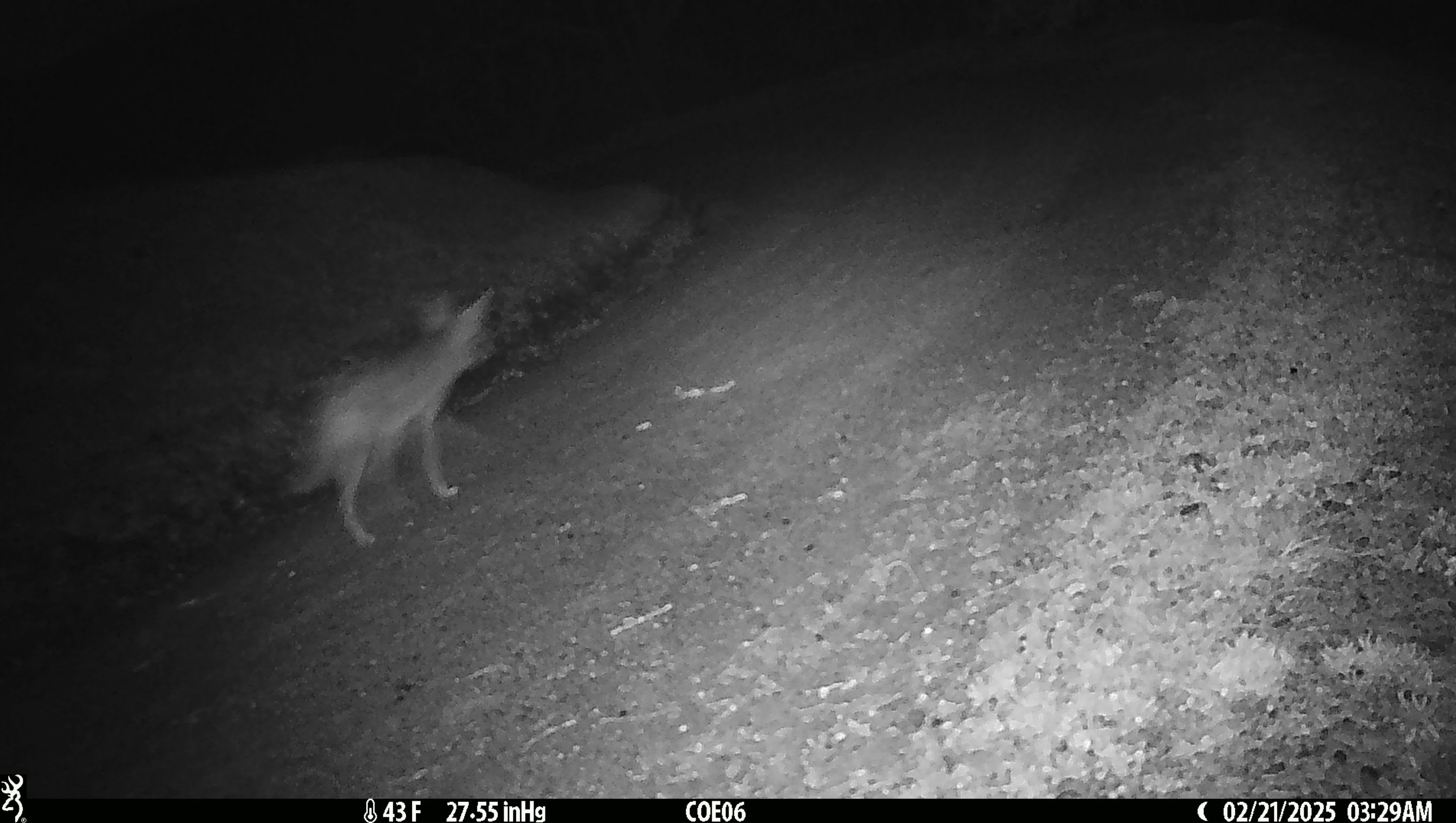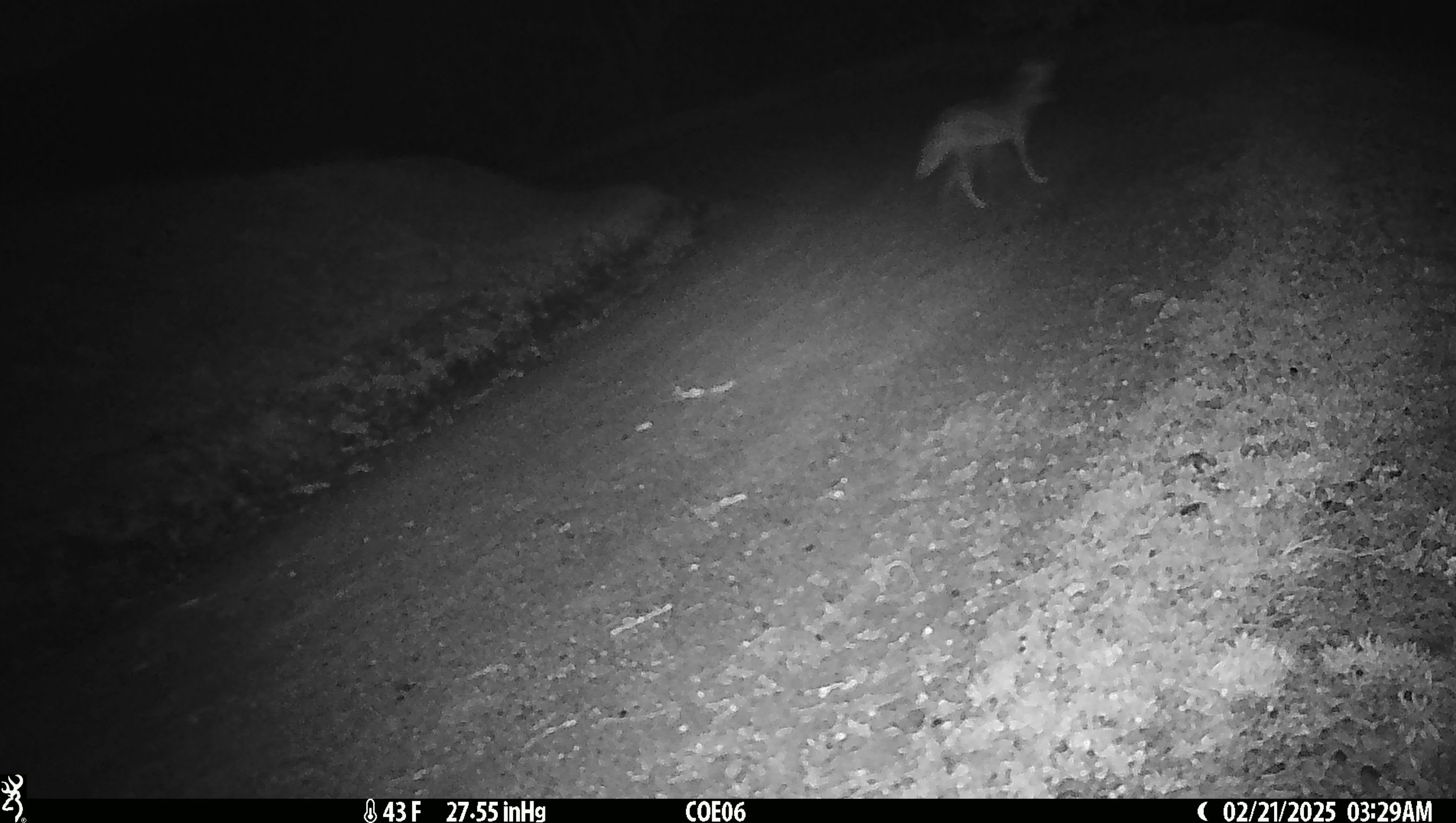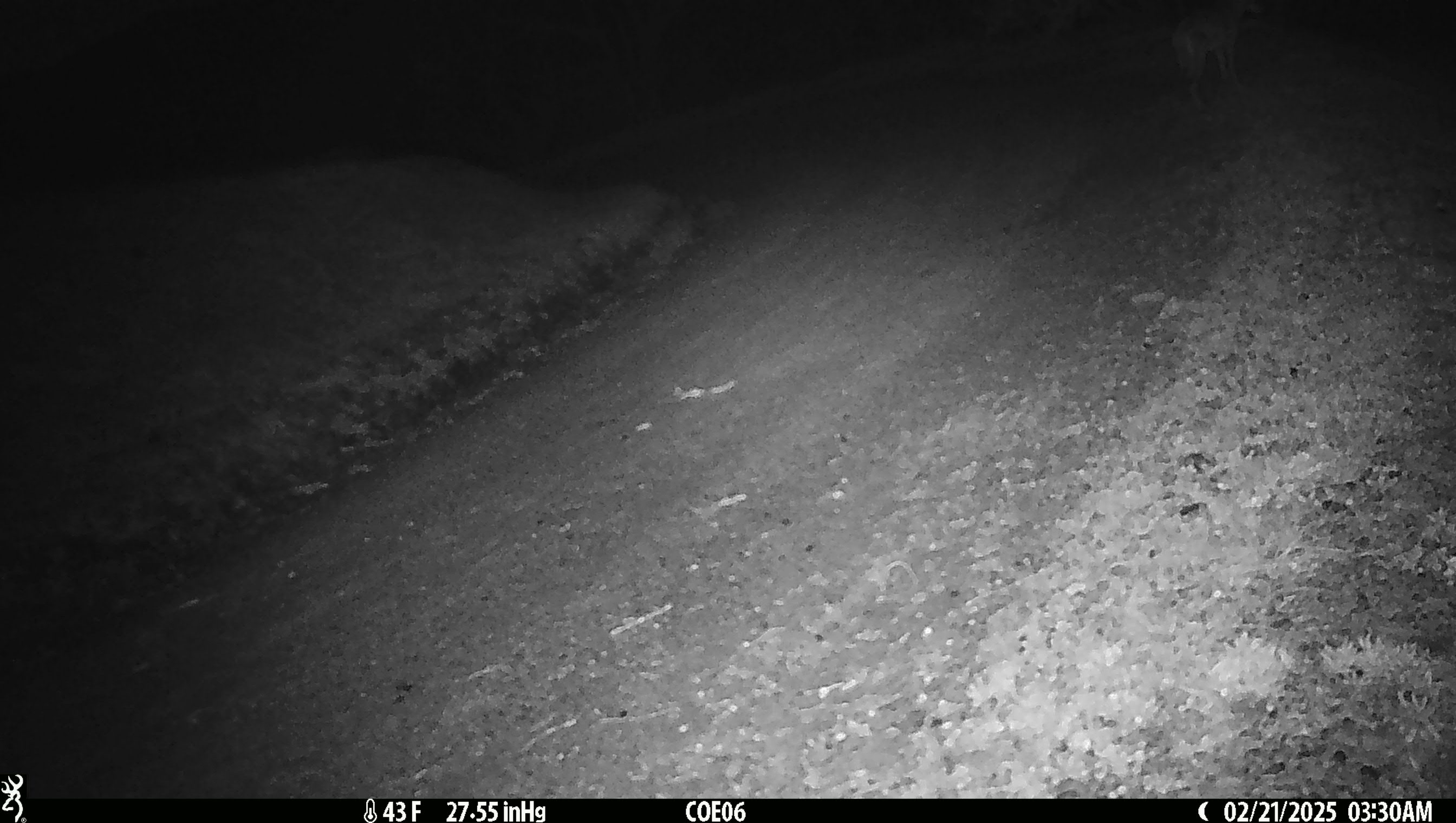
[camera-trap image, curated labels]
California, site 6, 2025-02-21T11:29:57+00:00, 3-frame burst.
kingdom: Animalia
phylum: Chordata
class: Mammalia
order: Carnivora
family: Canidae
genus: Canis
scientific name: Canis latrans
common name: coyote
Coyote (Canis latrans).